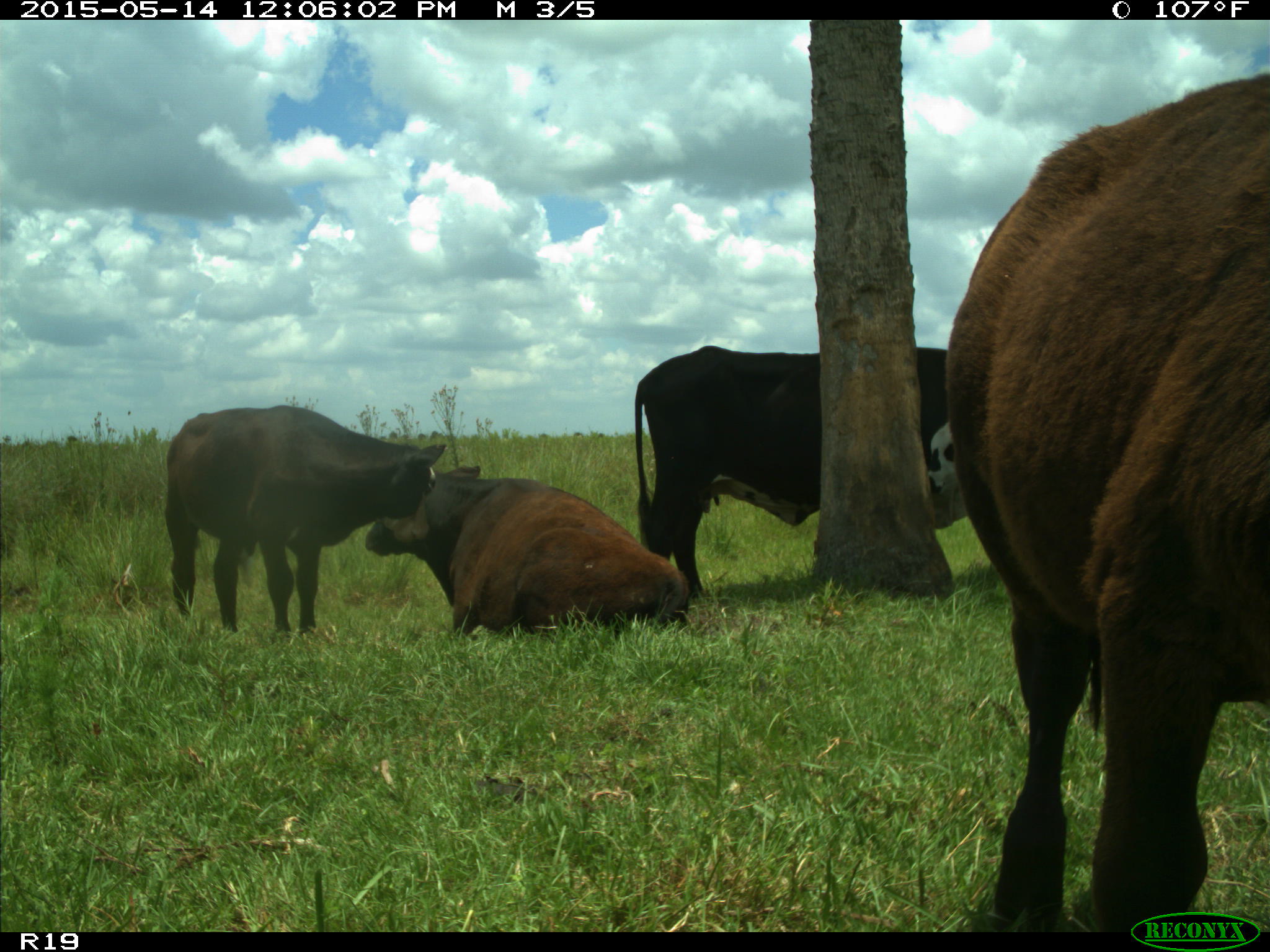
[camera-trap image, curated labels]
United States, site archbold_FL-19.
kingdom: Animalia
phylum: Chordata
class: Mammalia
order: Artiodactyla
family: Bovidae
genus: Bos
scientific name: Bos taurus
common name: domestic cow